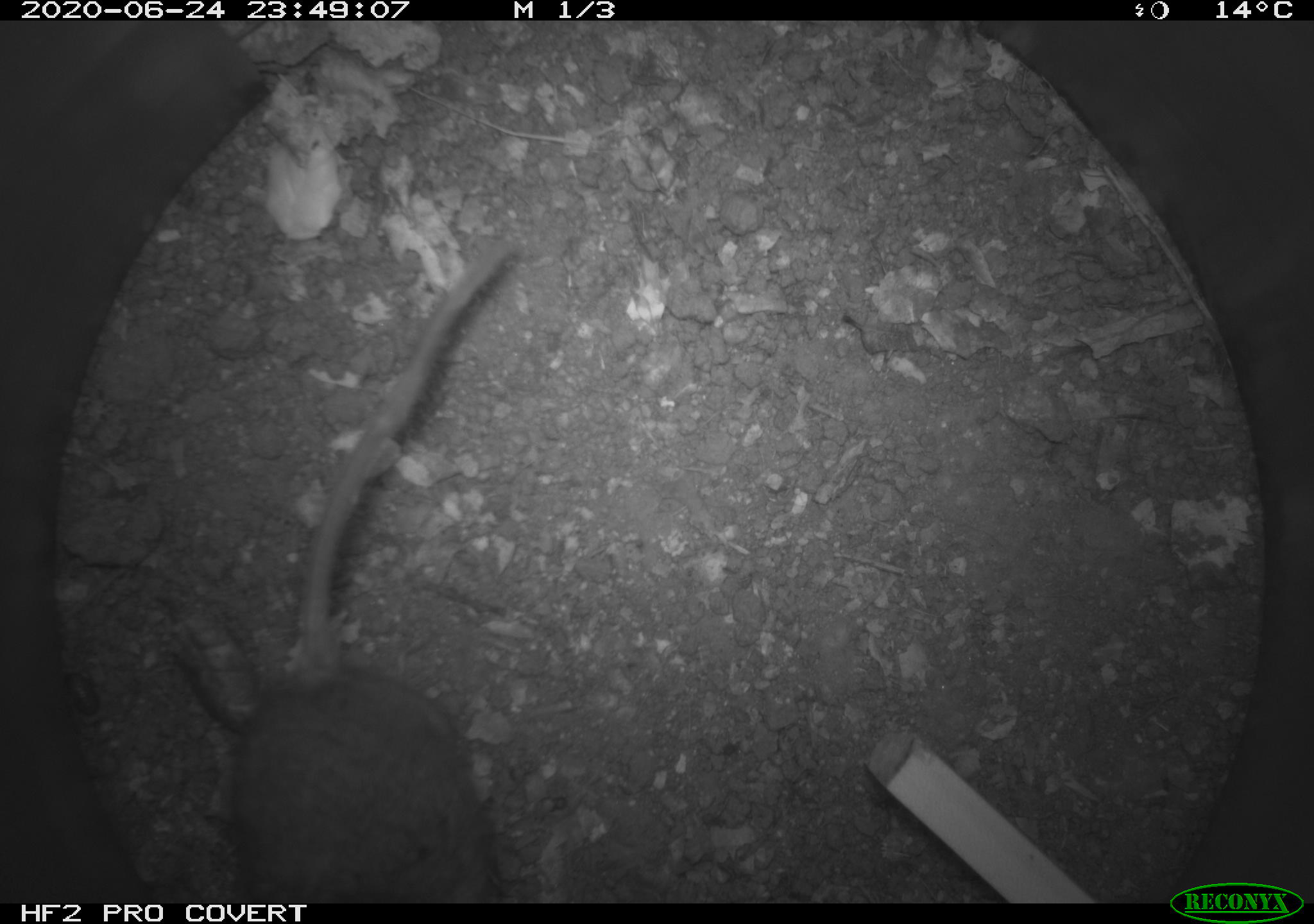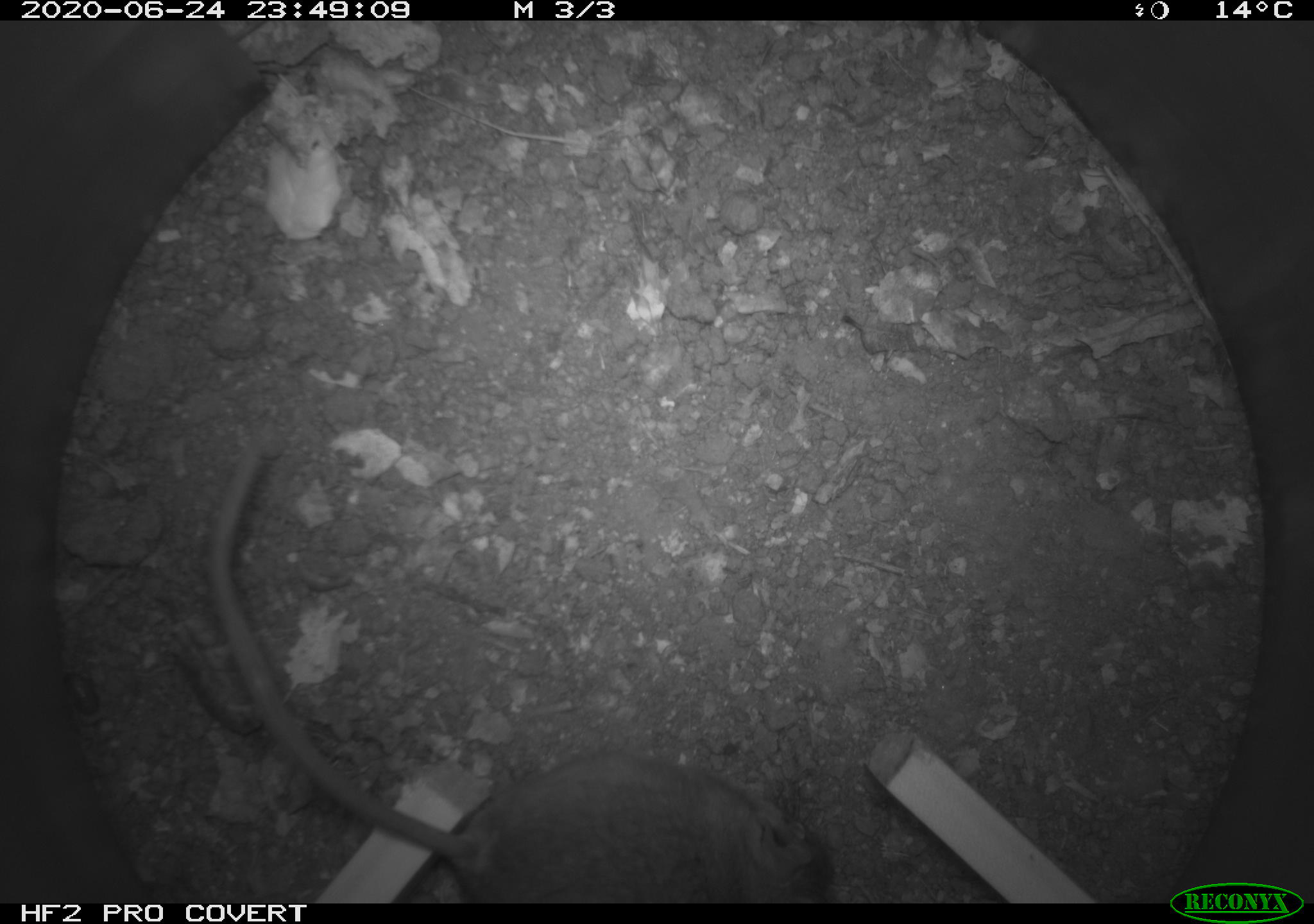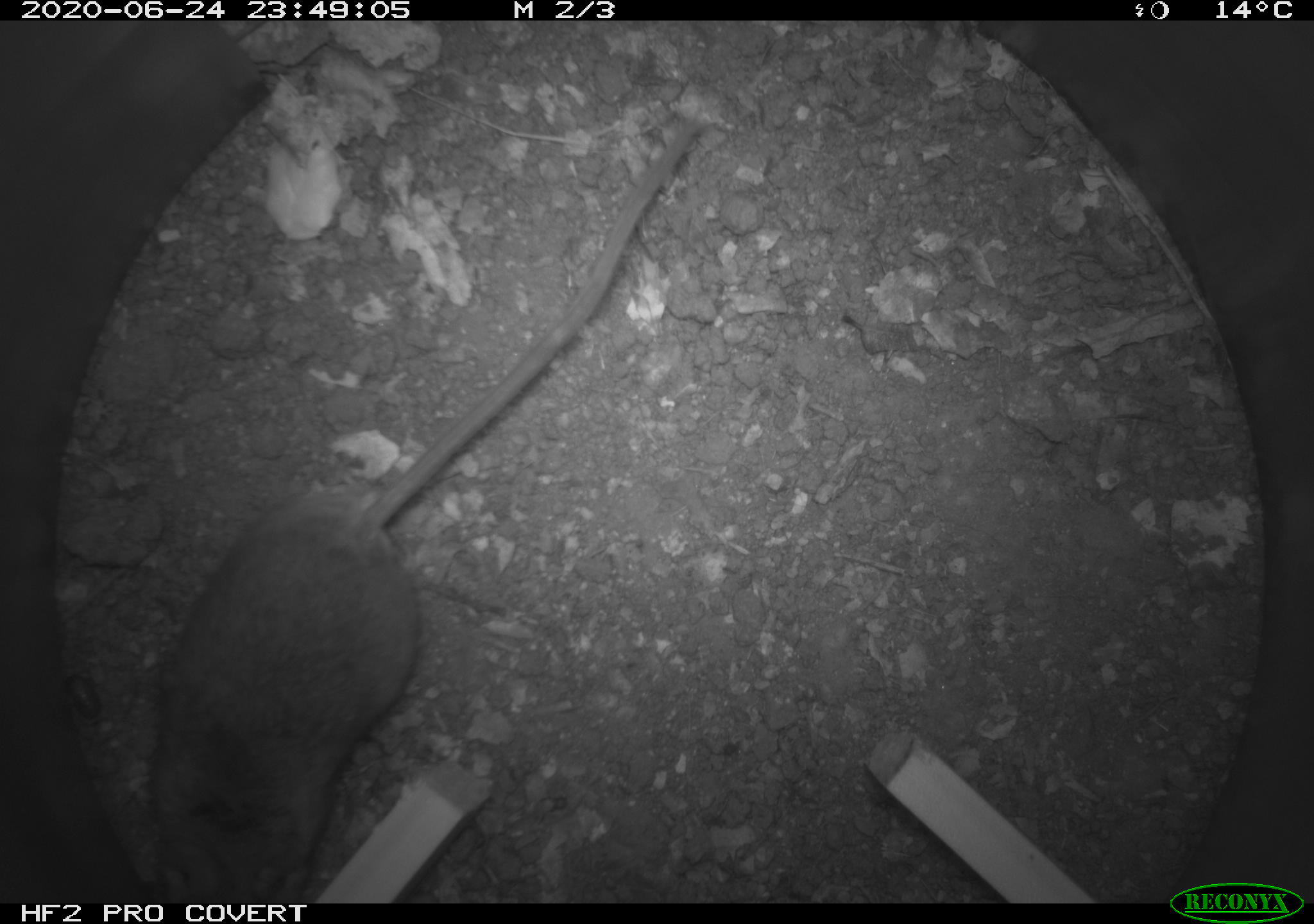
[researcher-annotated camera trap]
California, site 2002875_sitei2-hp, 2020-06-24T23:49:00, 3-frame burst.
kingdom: Animalia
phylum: Chordata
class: Mammalia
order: Rodentia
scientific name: Rodentia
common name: mouse species